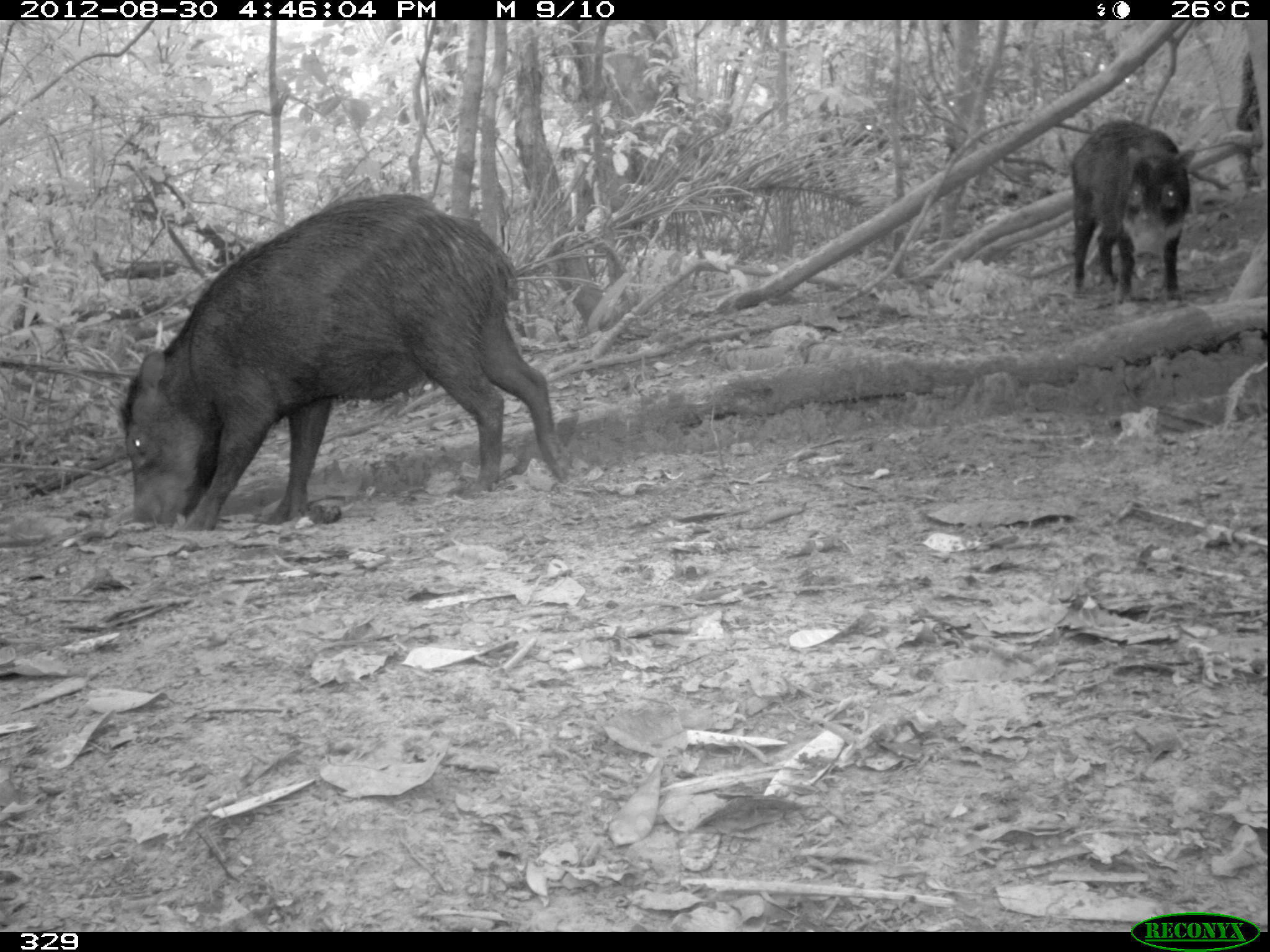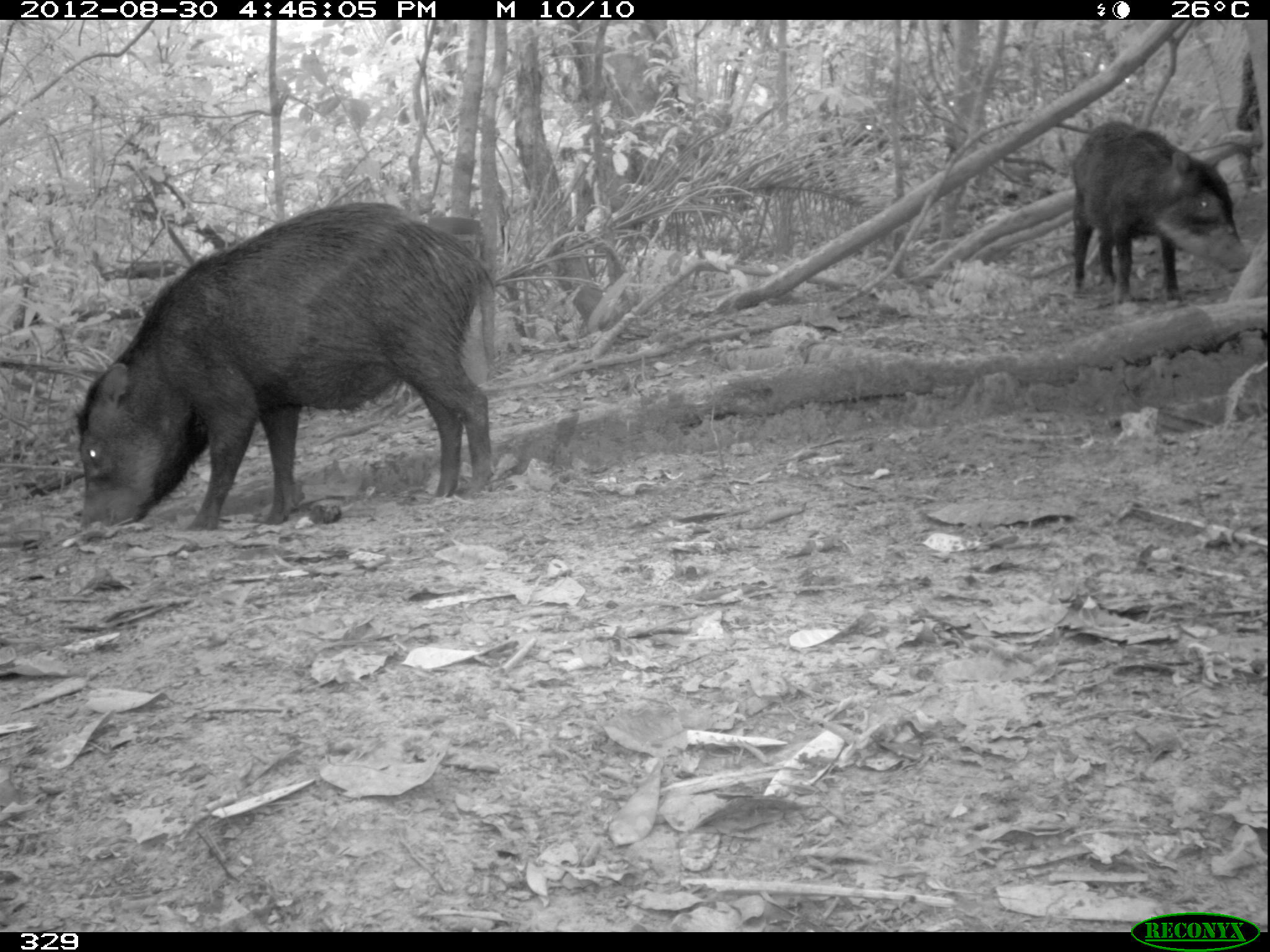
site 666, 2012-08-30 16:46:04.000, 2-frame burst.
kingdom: Animalia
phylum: Chordata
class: Mammalia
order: Artiodactyla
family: Tayassuidae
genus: Tayassu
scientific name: Tayassu pecari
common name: white-lipped peccary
Tayassu pecari (white-lipped peccary).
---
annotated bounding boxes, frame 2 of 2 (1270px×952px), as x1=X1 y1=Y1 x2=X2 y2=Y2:
tayassu pecari: x1=72 y1=199 x2=494 y2=539; x1=1065 y1=119 x2=1251 y2=311